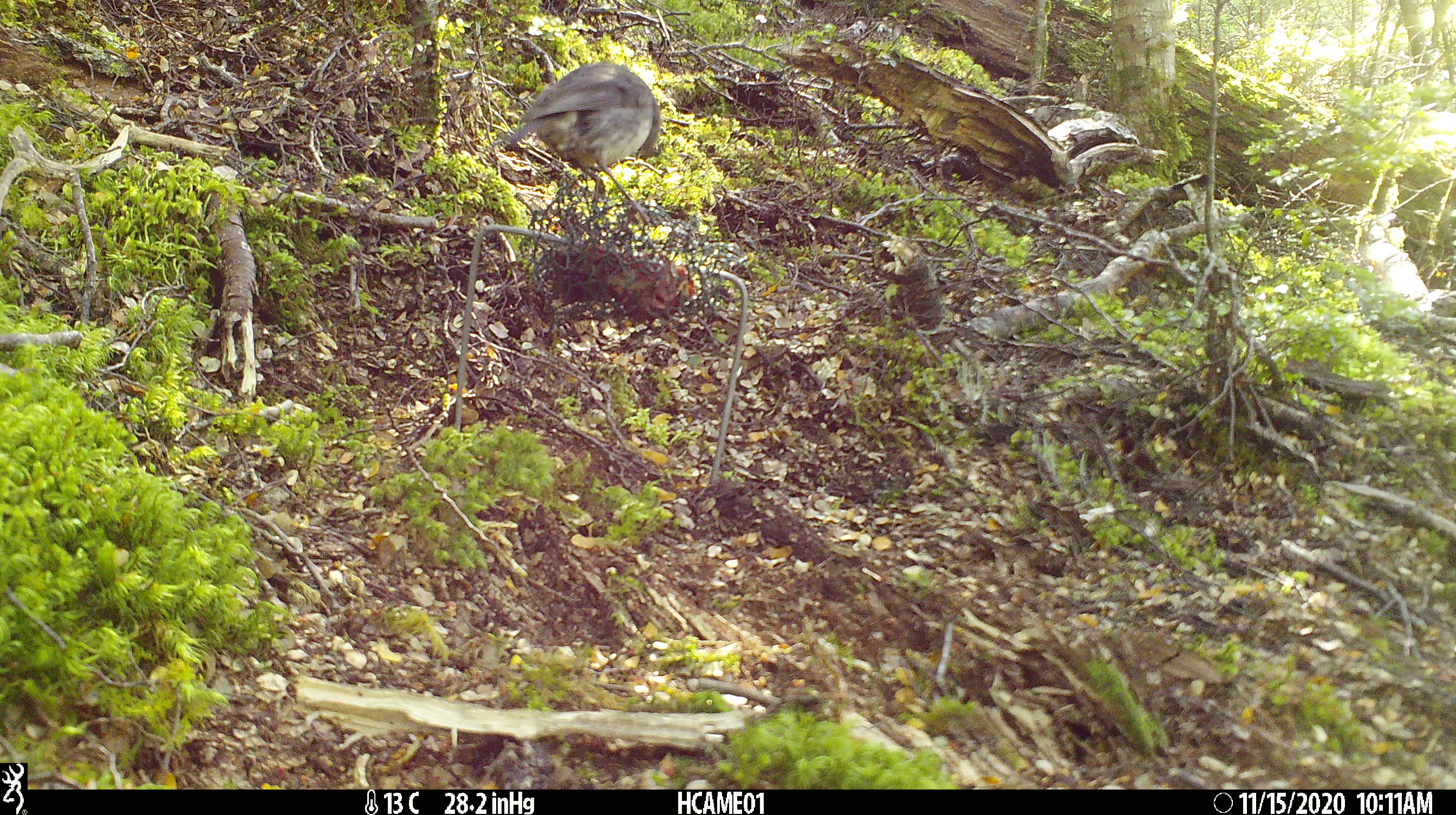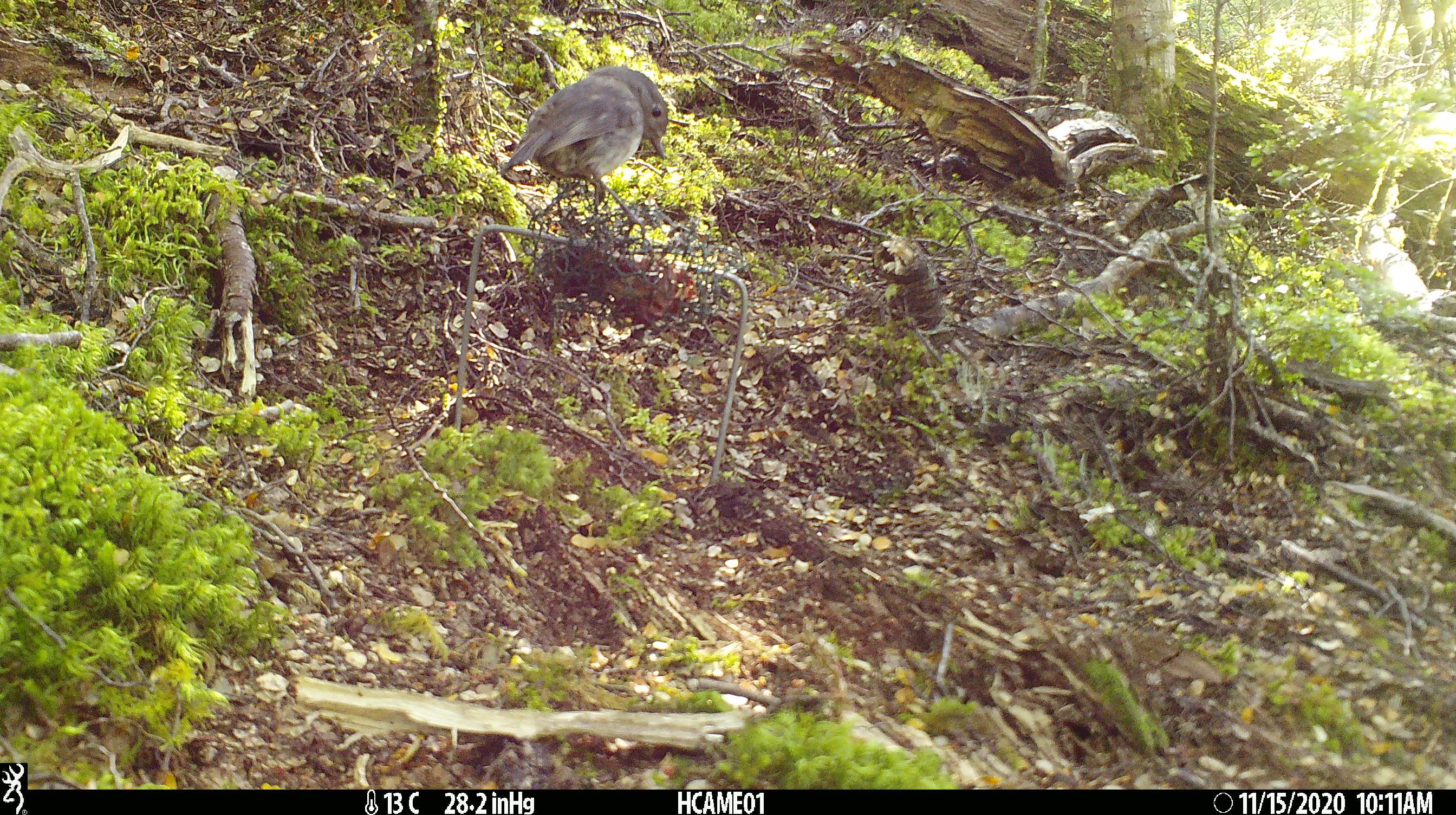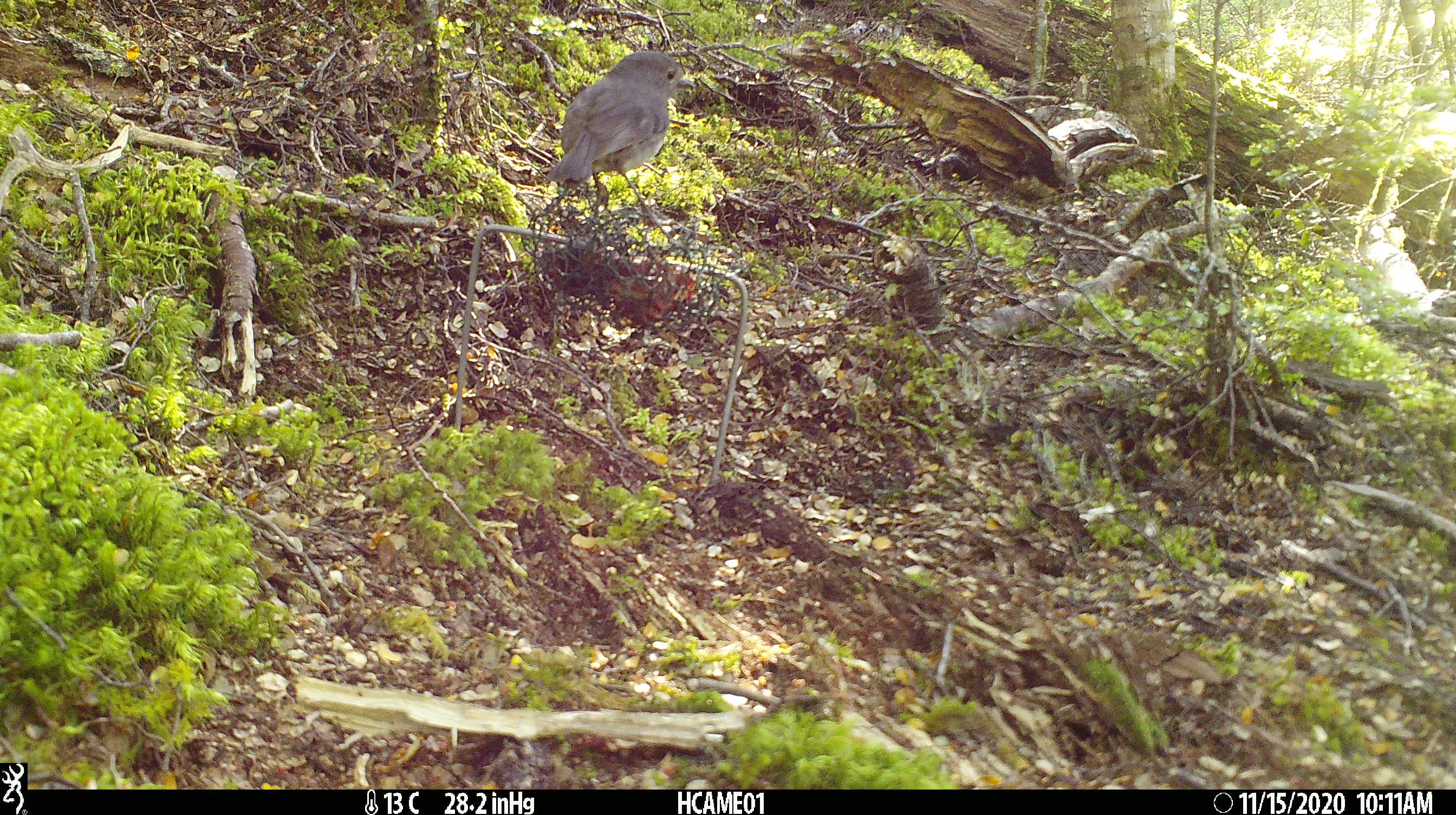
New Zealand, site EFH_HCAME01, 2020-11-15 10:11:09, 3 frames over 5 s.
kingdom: Animalia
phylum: Chordata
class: Aves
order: Passeriformes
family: Petroicidae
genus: Petroica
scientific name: Petroica australis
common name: new zealand robin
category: robin